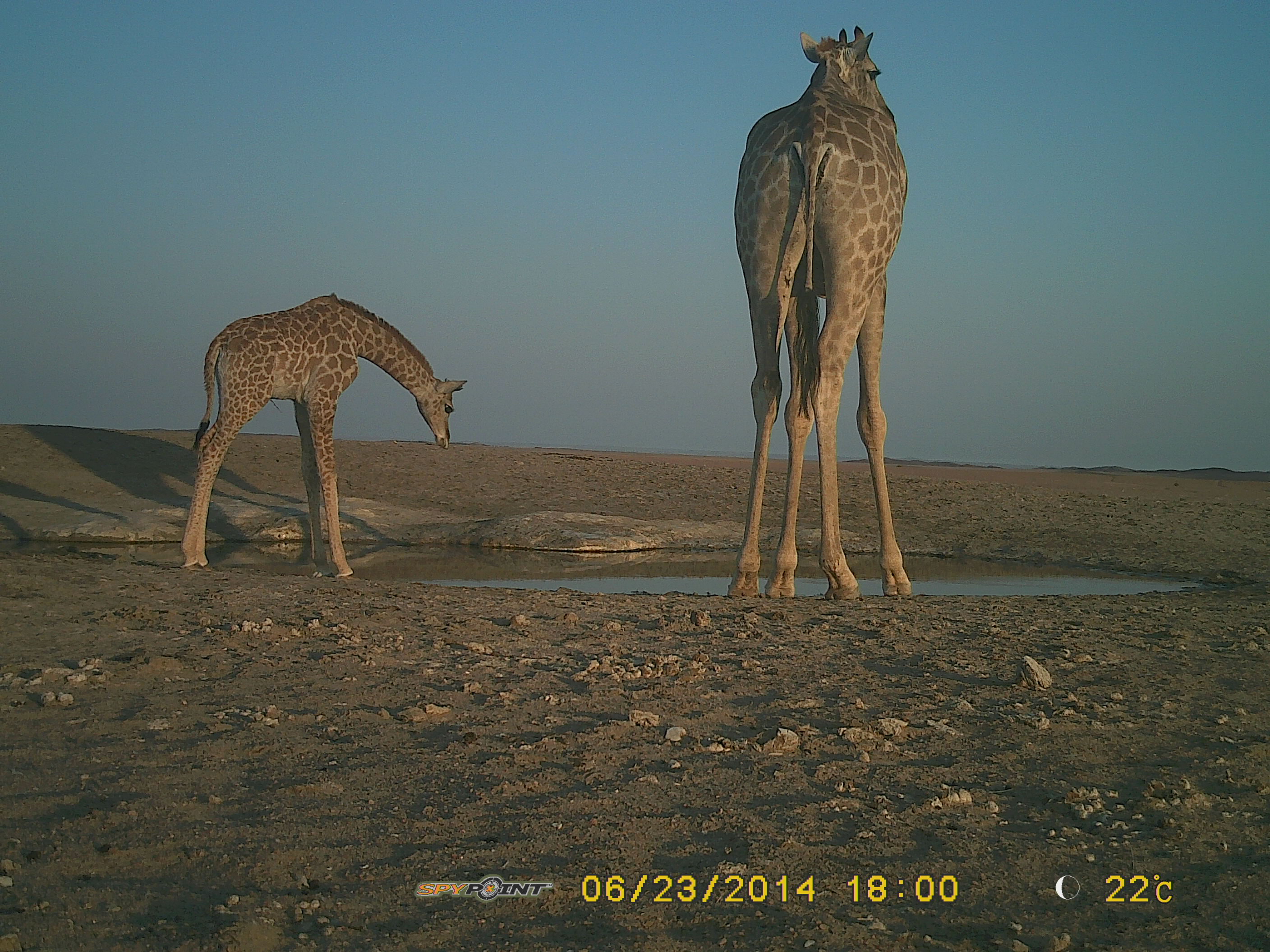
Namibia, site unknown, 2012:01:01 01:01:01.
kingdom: Animalia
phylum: Chordata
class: Mammalia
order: Artiodactyla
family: Giraffidae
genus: Giraffa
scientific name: Giraffa camelopardalis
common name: giraffe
Giraffa camelopardalis (giraffe).